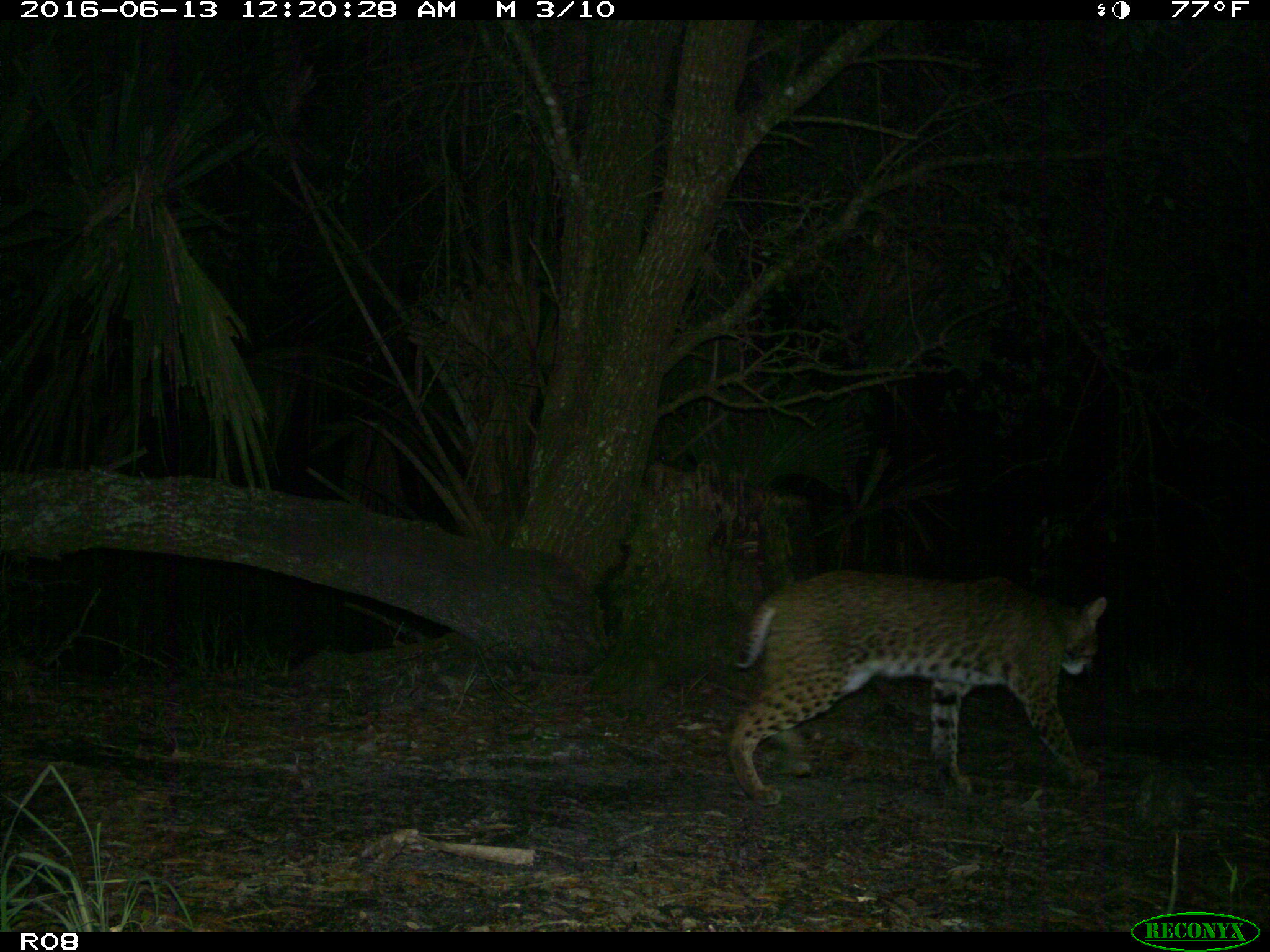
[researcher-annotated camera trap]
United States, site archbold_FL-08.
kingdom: Animalia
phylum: Chordata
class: Mammalia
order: Carnivora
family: Felidae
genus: Lynx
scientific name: Lynx rufus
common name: bobcat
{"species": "Lynx rufus (bobcat)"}